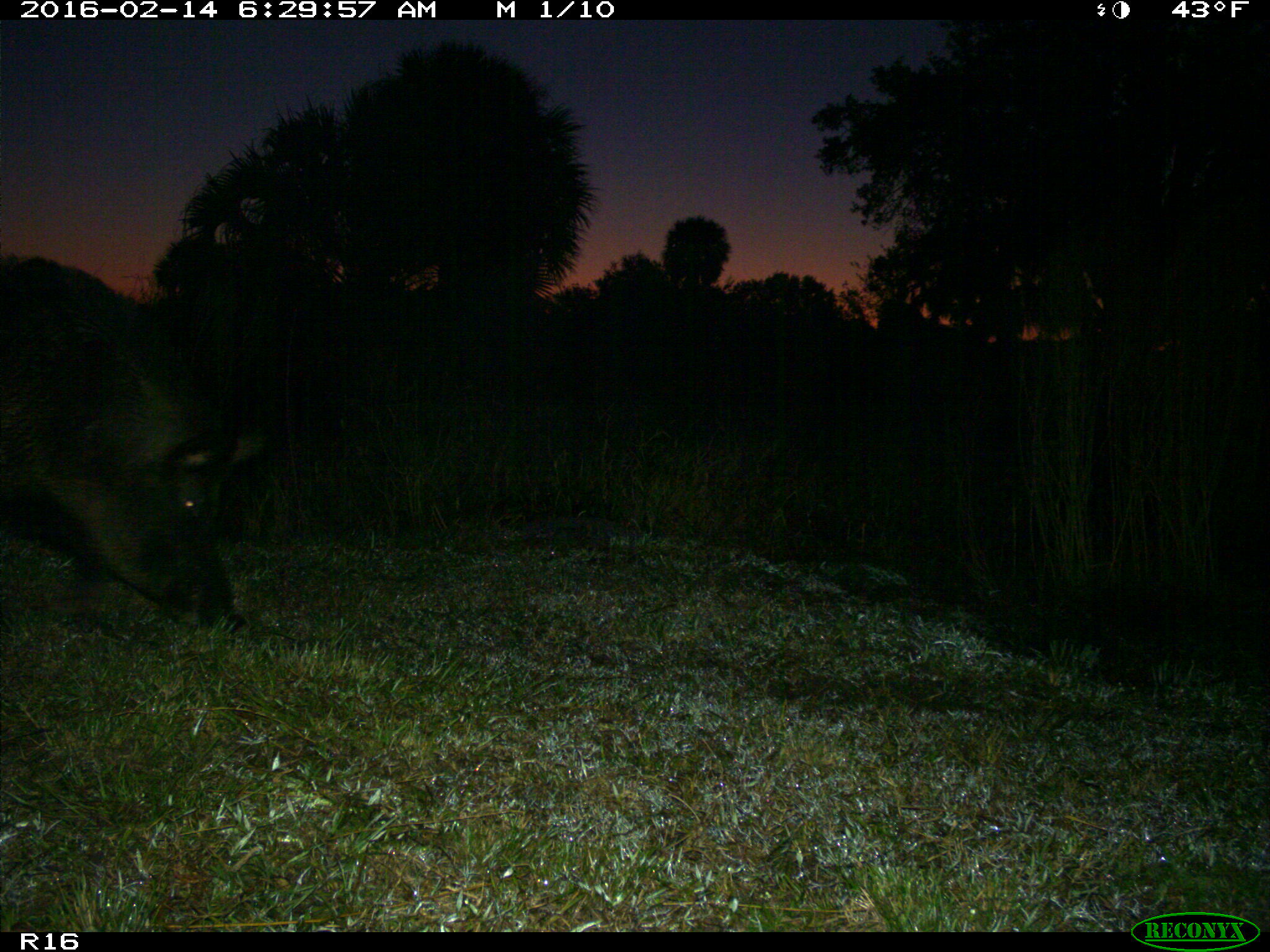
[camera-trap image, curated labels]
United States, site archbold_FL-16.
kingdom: Animalia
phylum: Chordata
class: Mammalia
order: Artiodactyla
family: Suidae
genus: Sus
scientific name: Sus scrofa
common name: wild boar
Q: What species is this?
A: Sus scrofa (wild boar).